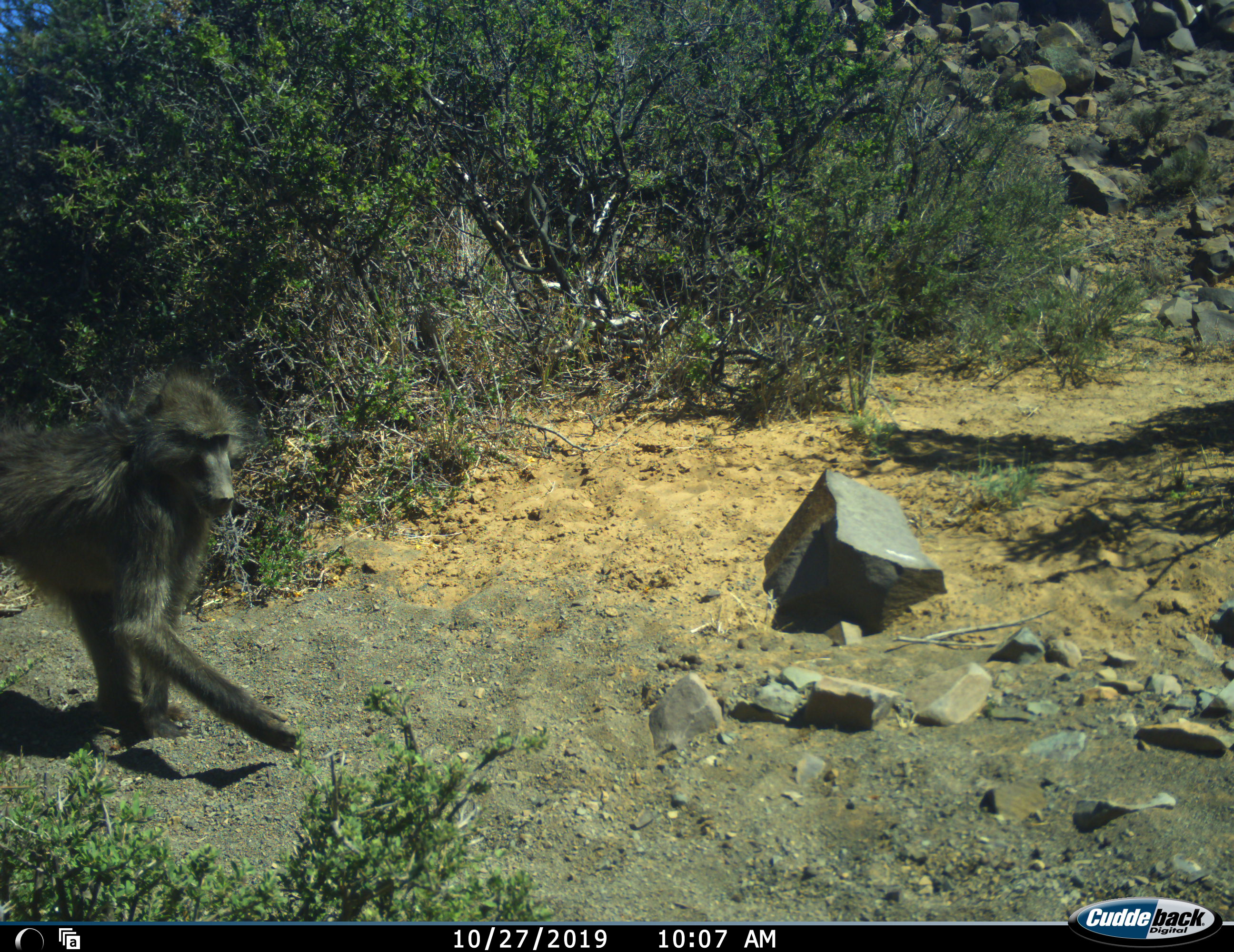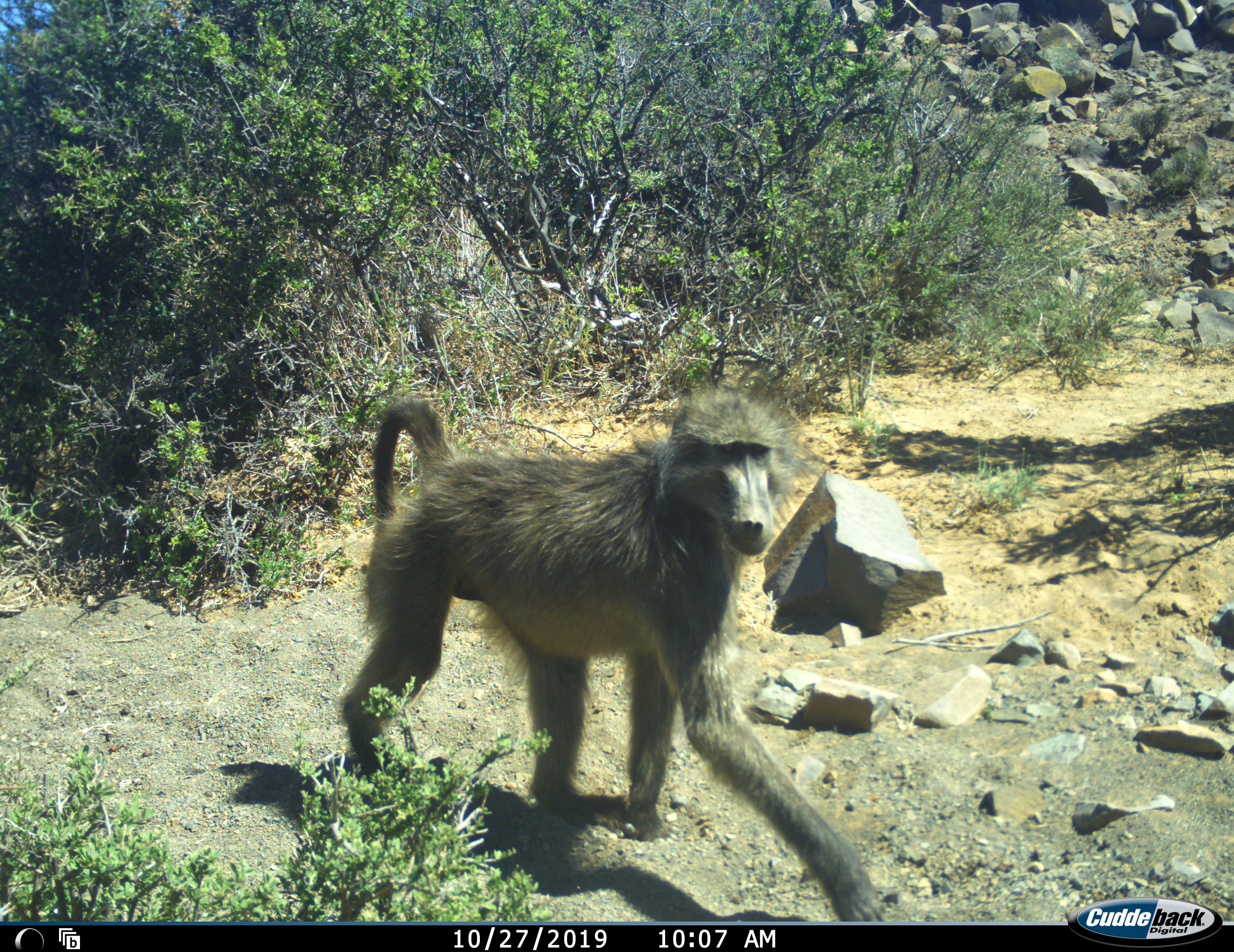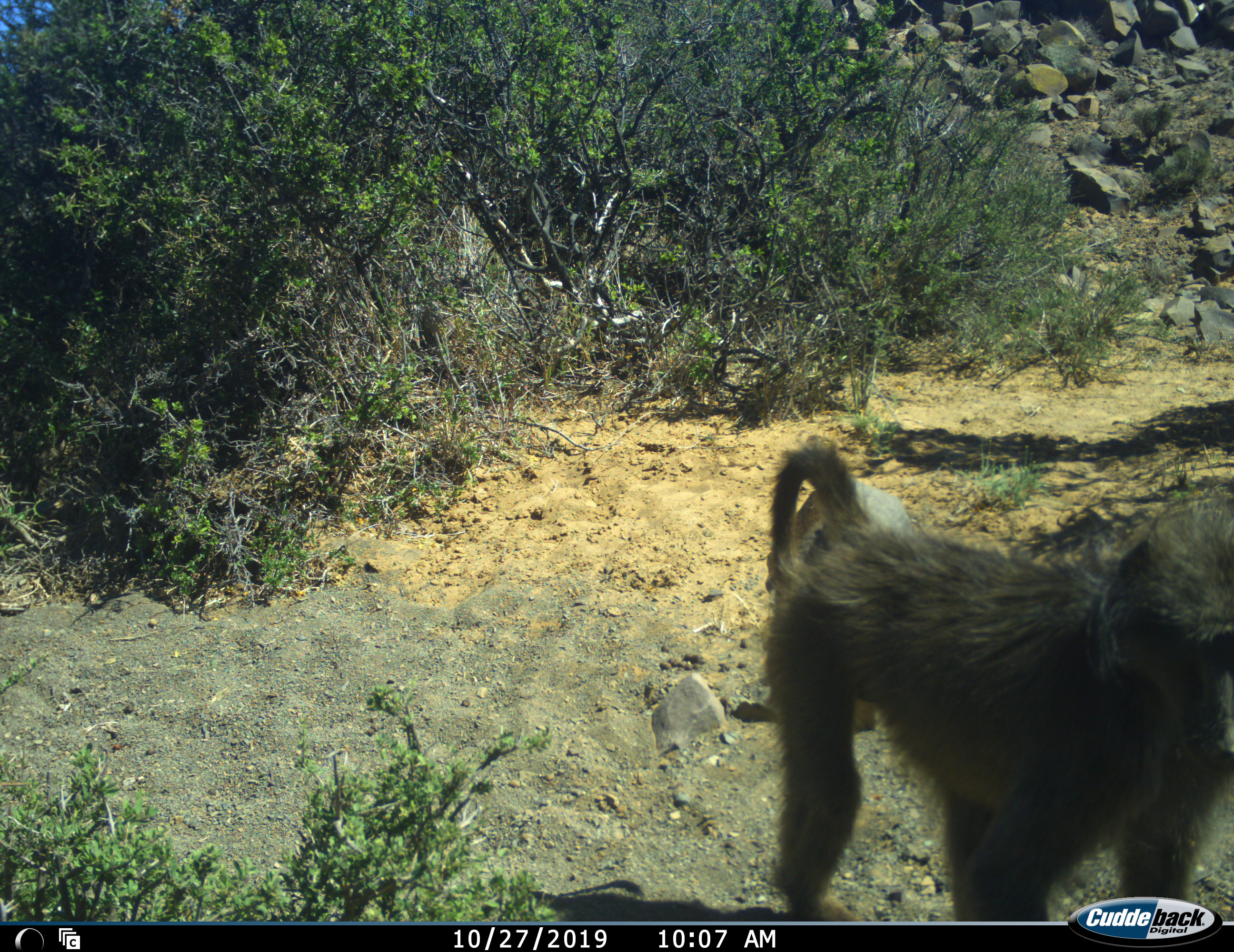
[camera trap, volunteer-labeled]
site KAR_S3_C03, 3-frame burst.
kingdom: Animalia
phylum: Chordata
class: Mammalia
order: Primates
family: Cercopithecidae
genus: Papio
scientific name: Papio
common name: baboon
Baboon (Papio), count 1. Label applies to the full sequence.